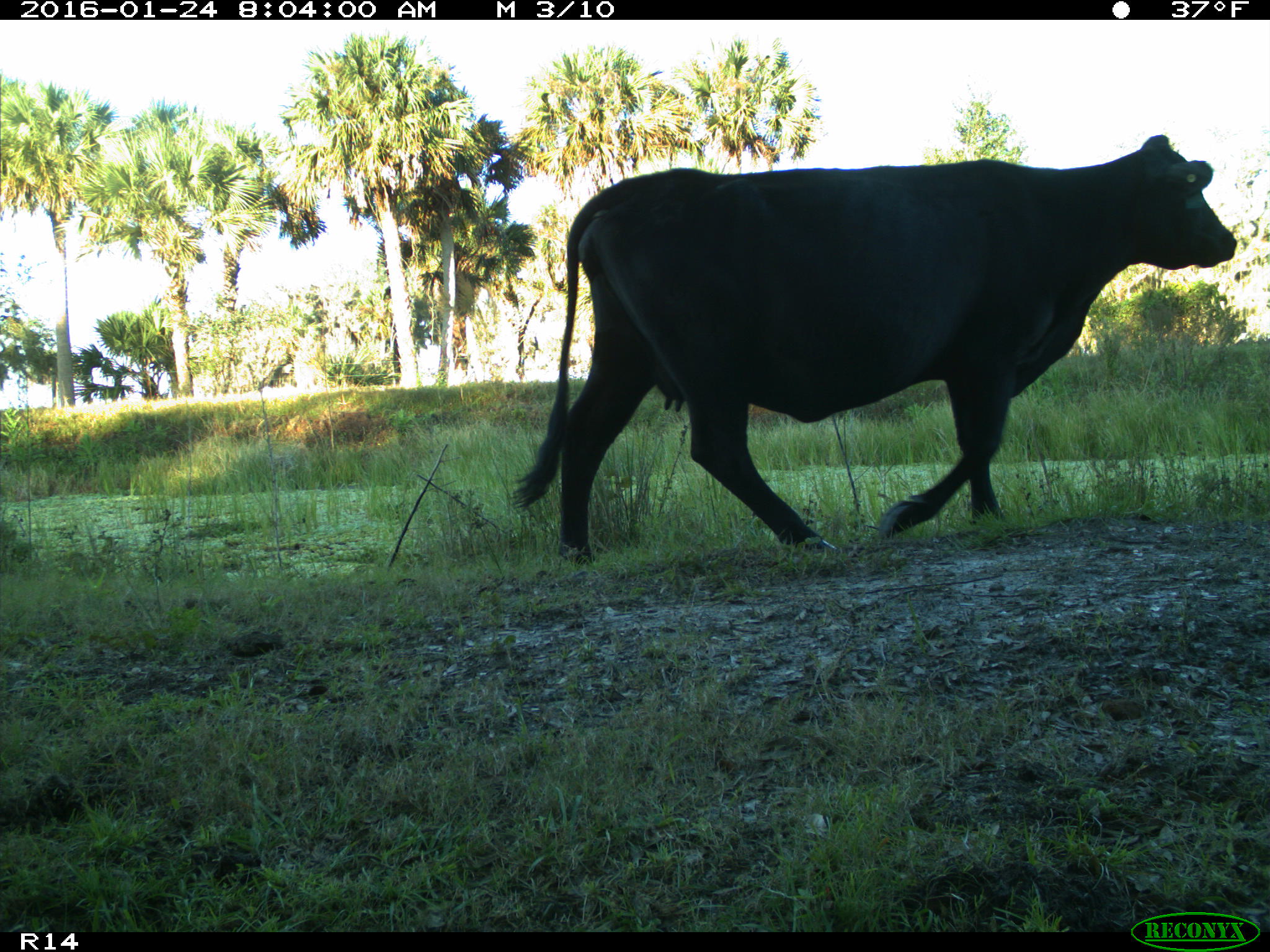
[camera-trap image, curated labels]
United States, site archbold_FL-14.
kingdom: Animalia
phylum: Chordata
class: Mammalia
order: Artiodactyla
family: Bovidae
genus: Bos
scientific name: Bos taurus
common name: domestic cow